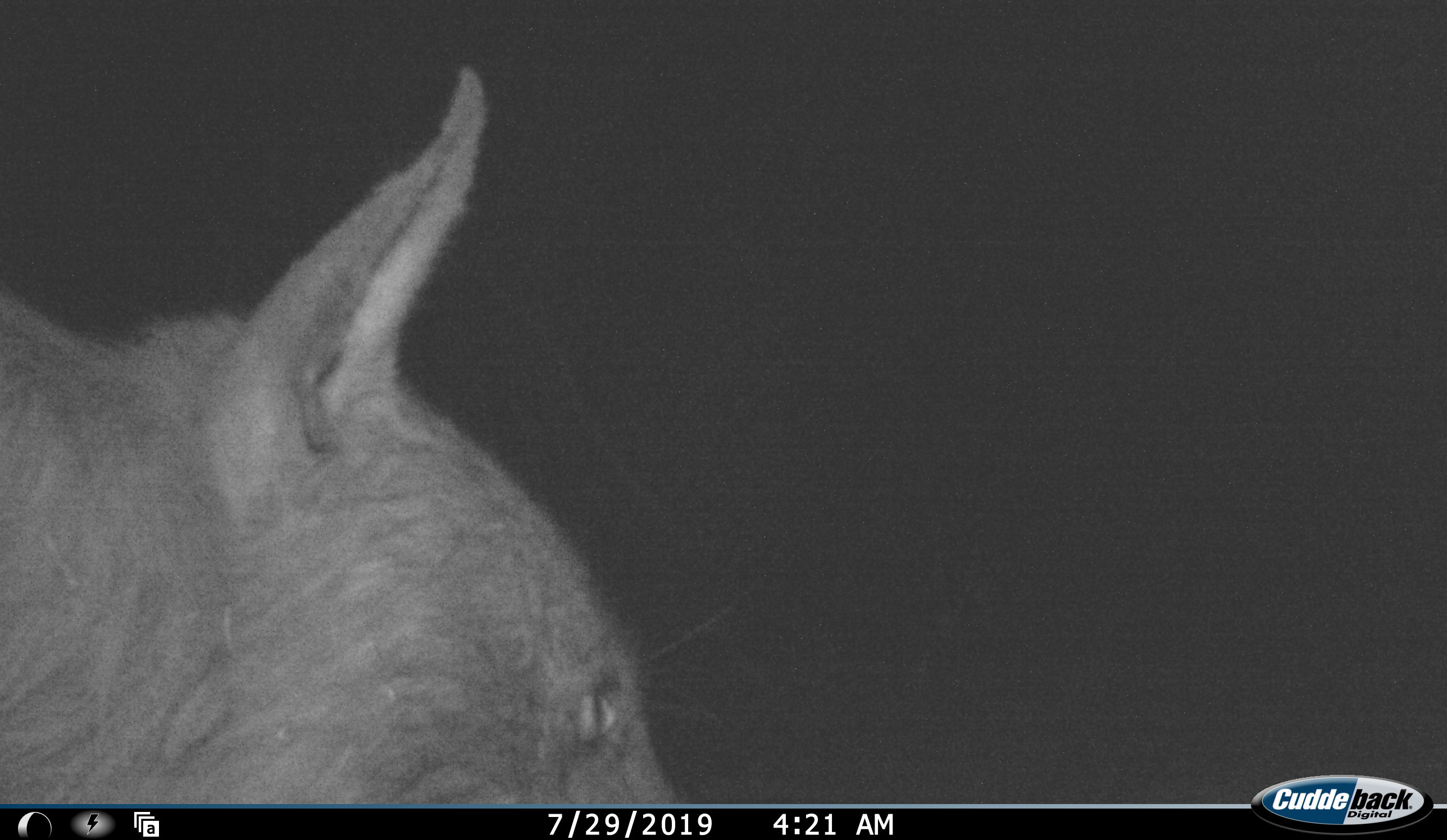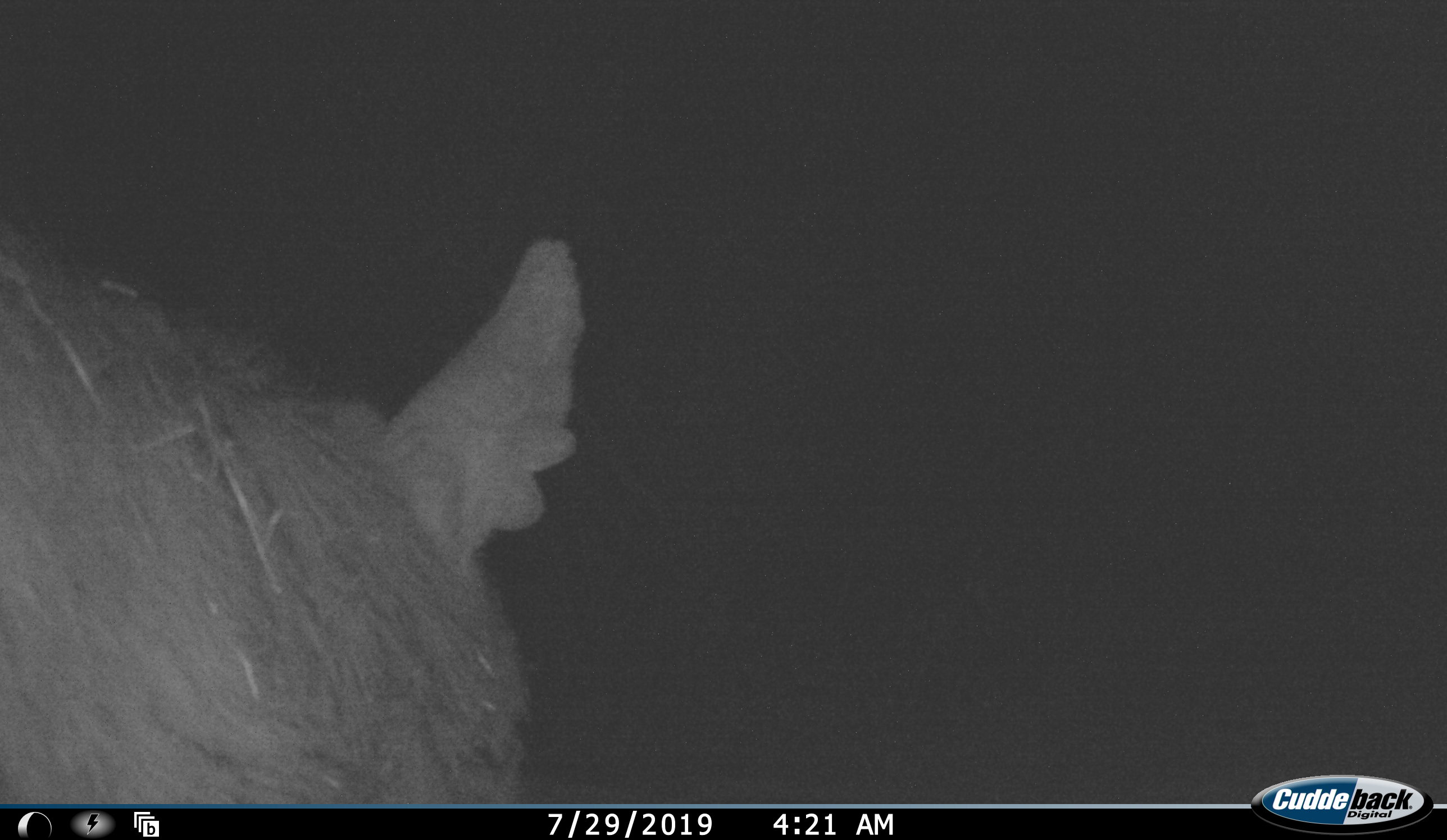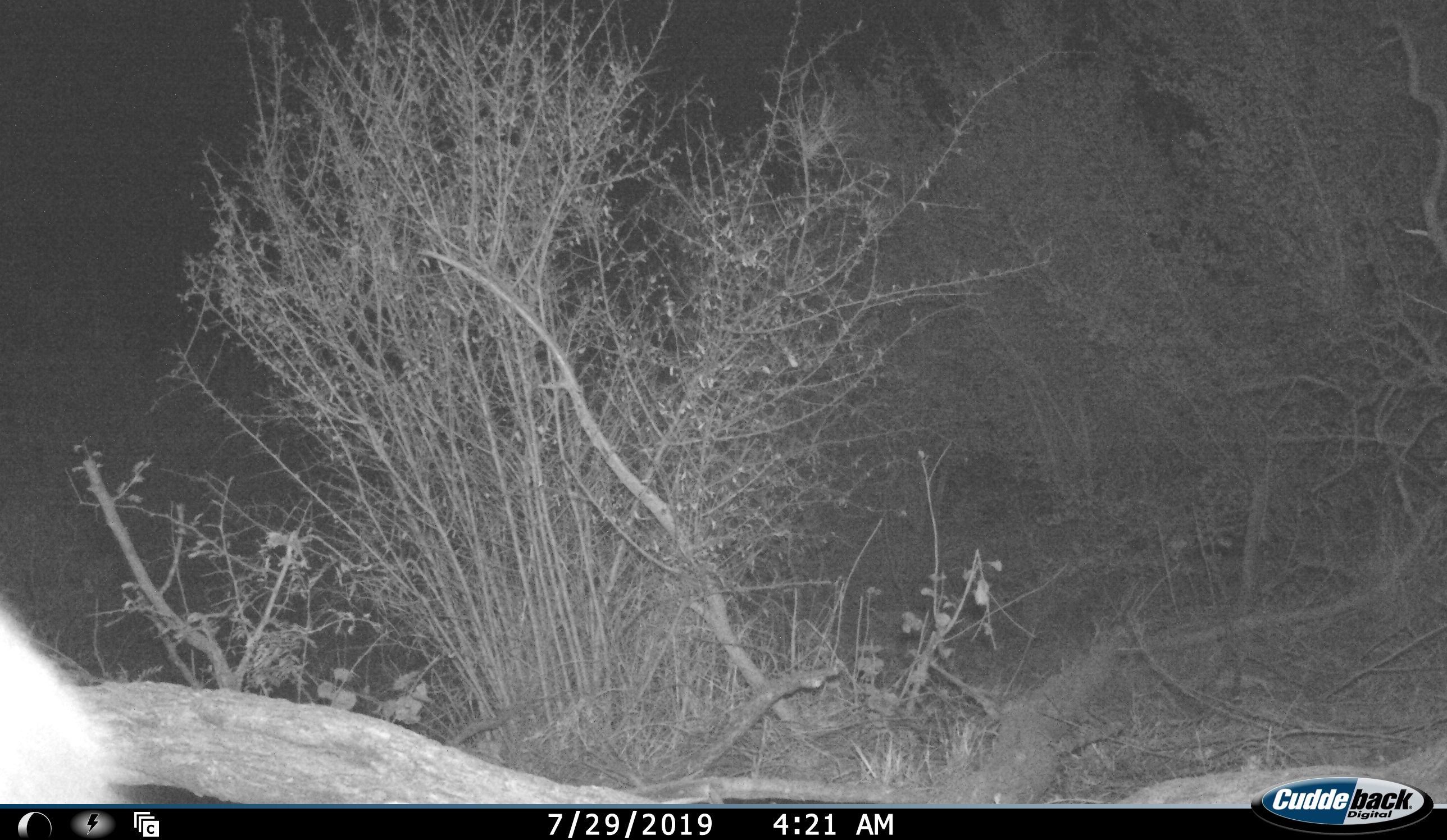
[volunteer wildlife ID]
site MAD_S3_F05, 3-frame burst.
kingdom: Animalia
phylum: Chordata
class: Mammalia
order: Carnivora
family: Hyaenidae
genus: Parahyaena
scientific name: Parahyaena brunnea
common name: brown hyena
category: hyenabrown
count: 1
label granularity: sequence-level